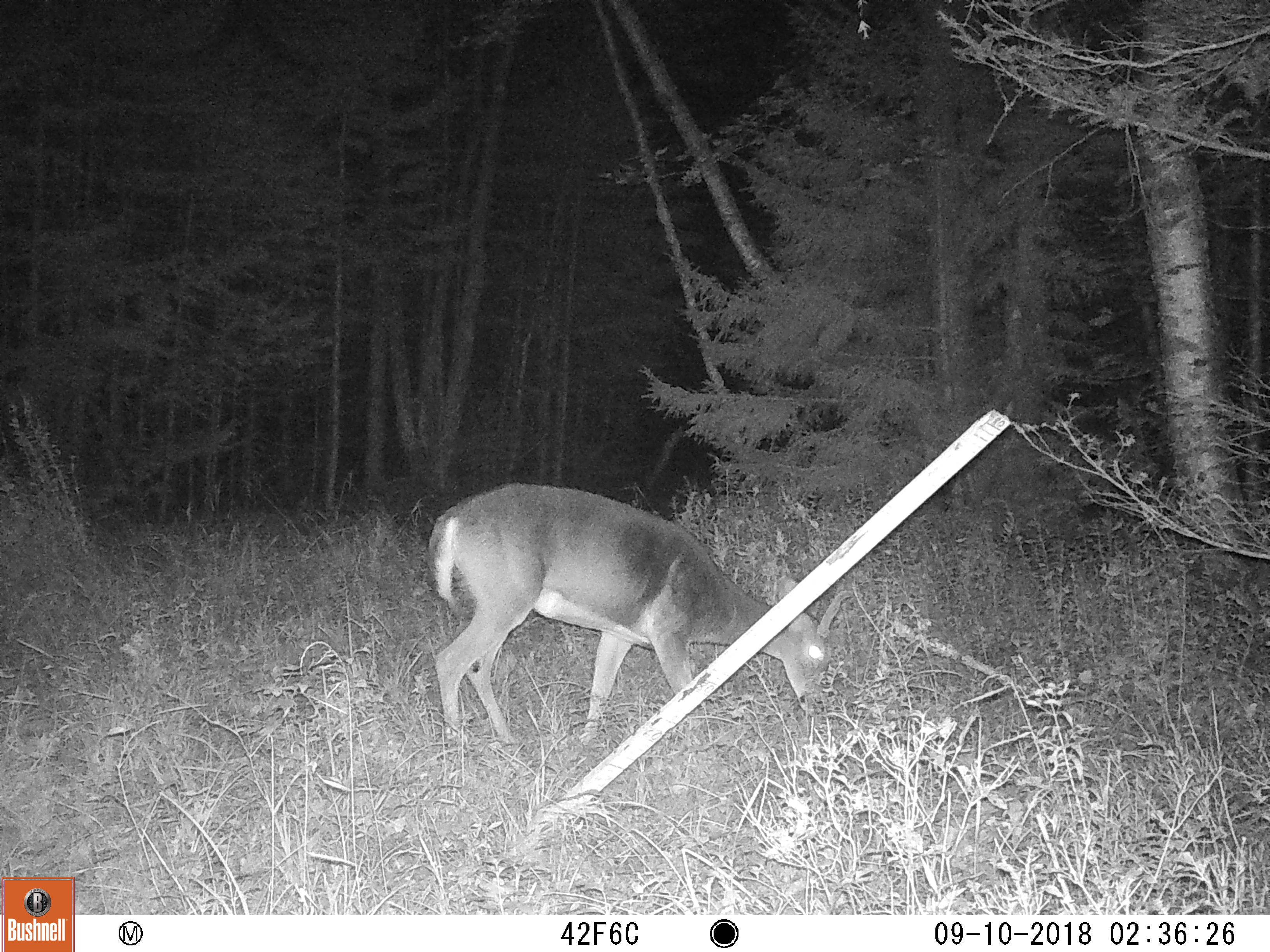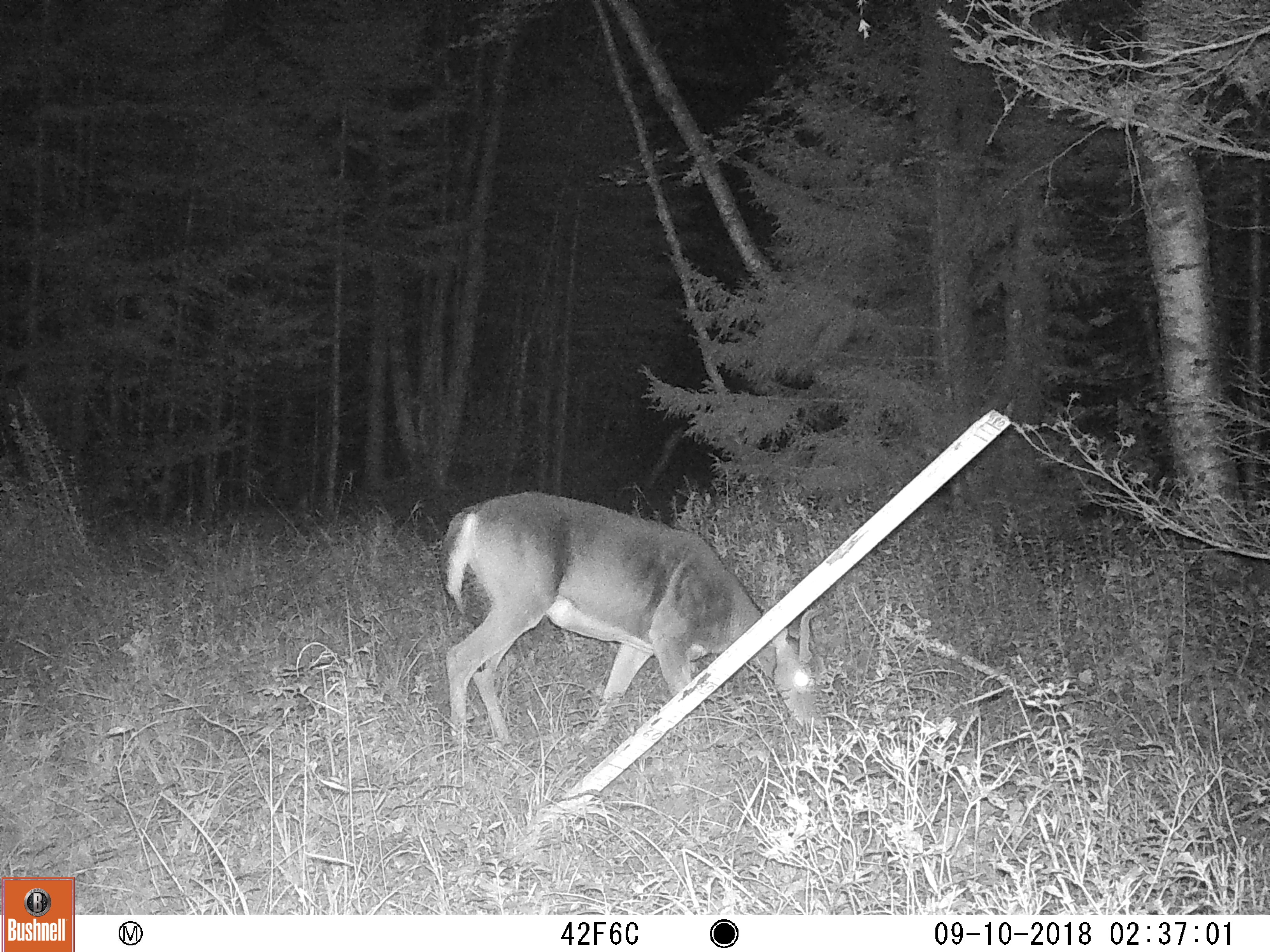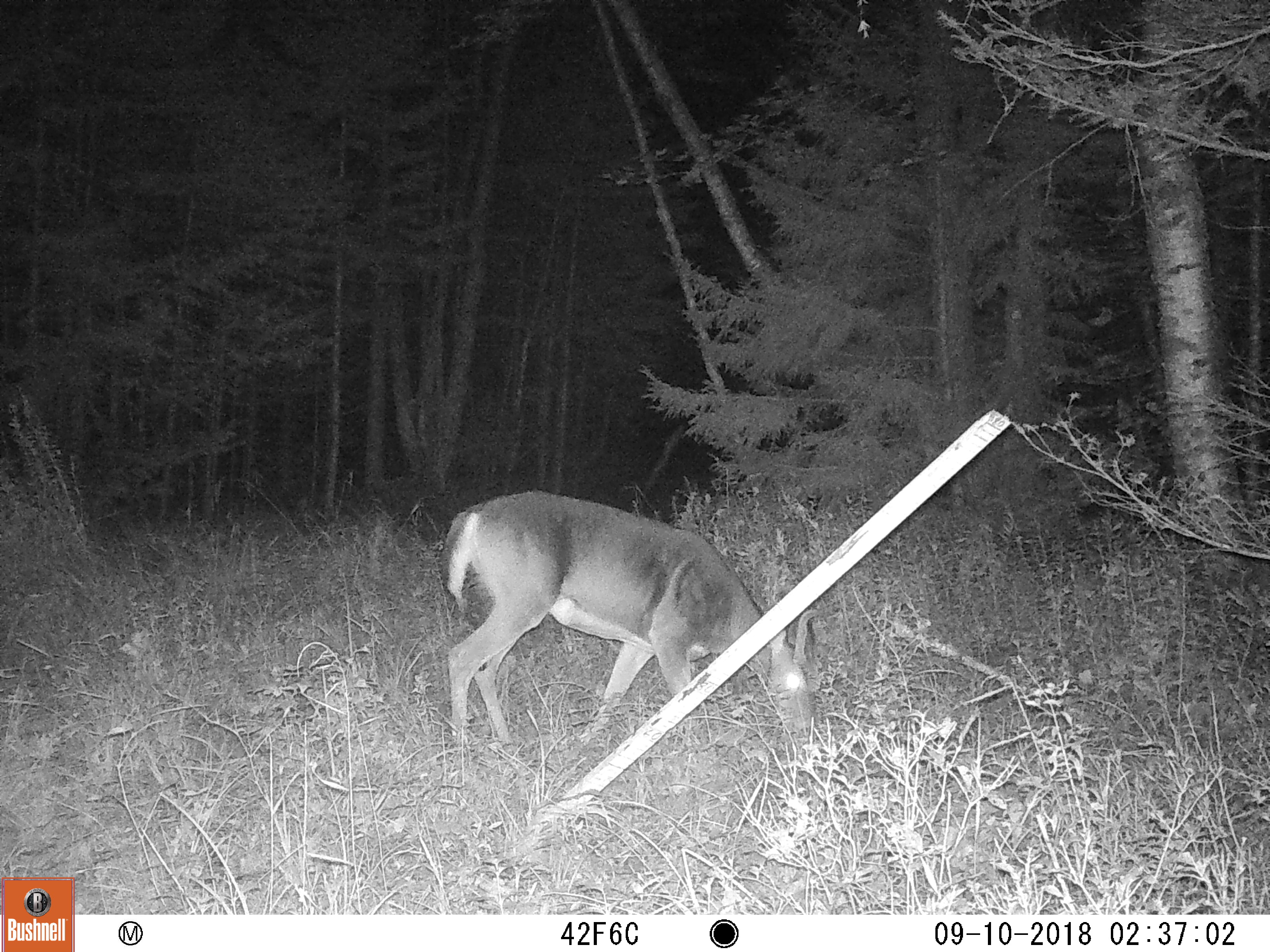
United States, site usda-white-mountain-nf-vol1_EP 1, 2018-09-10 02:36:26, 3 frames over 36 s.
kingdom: Animalia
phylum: Chordata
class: Mammalia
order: Artiodactyla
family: Cervidae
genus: Odocoileus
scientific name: Odocoileus virginianus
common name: white-tailed deer